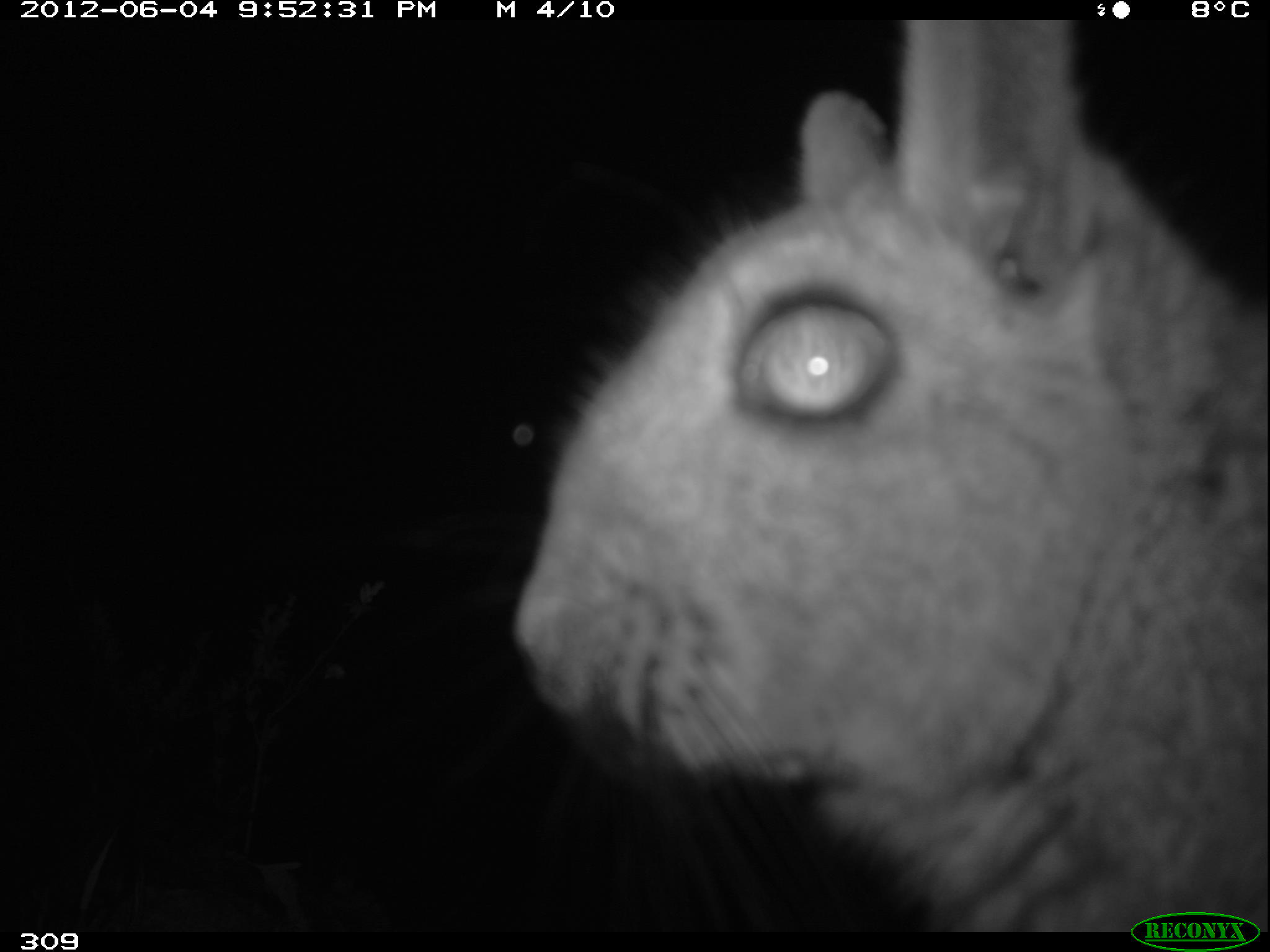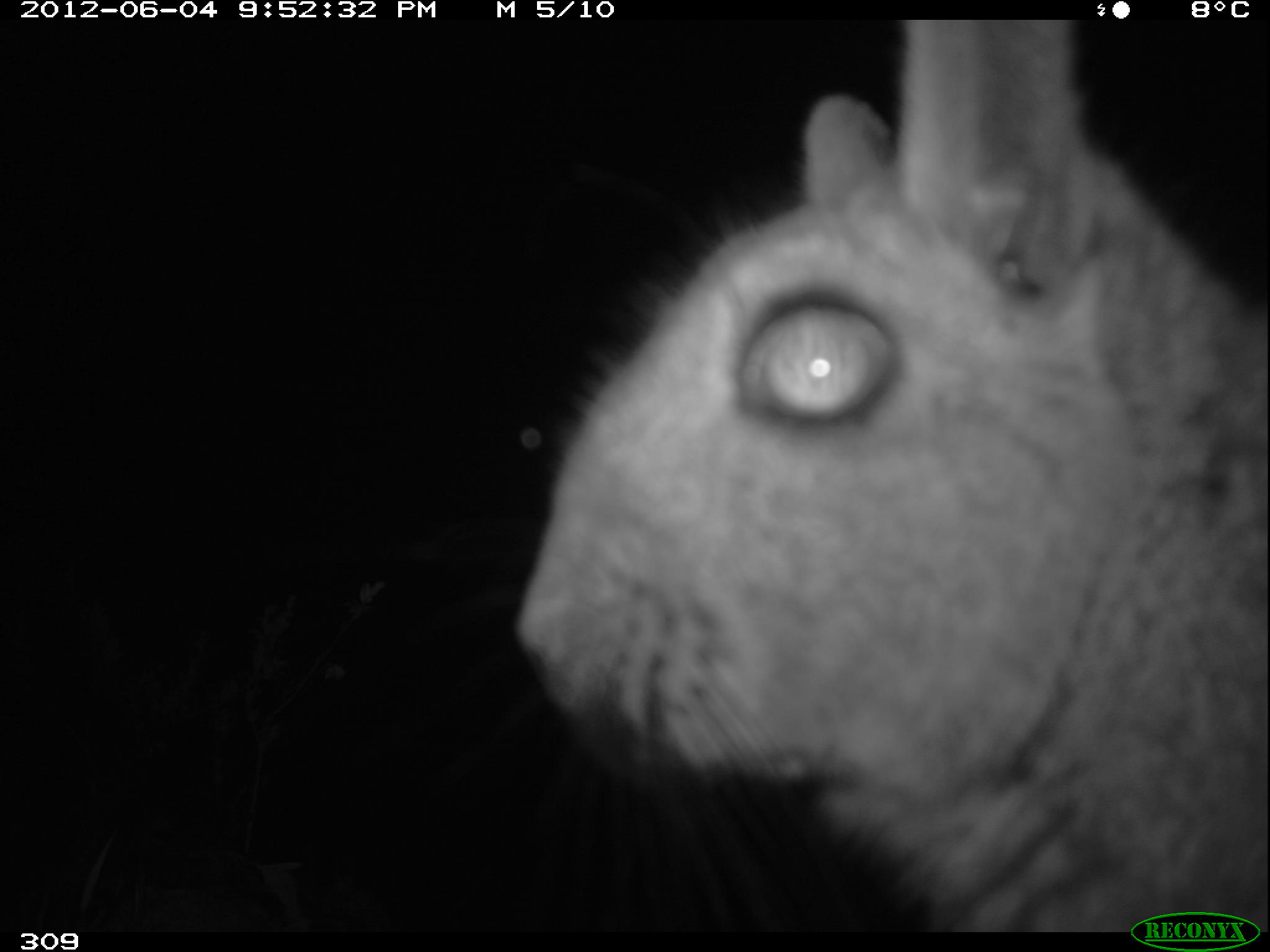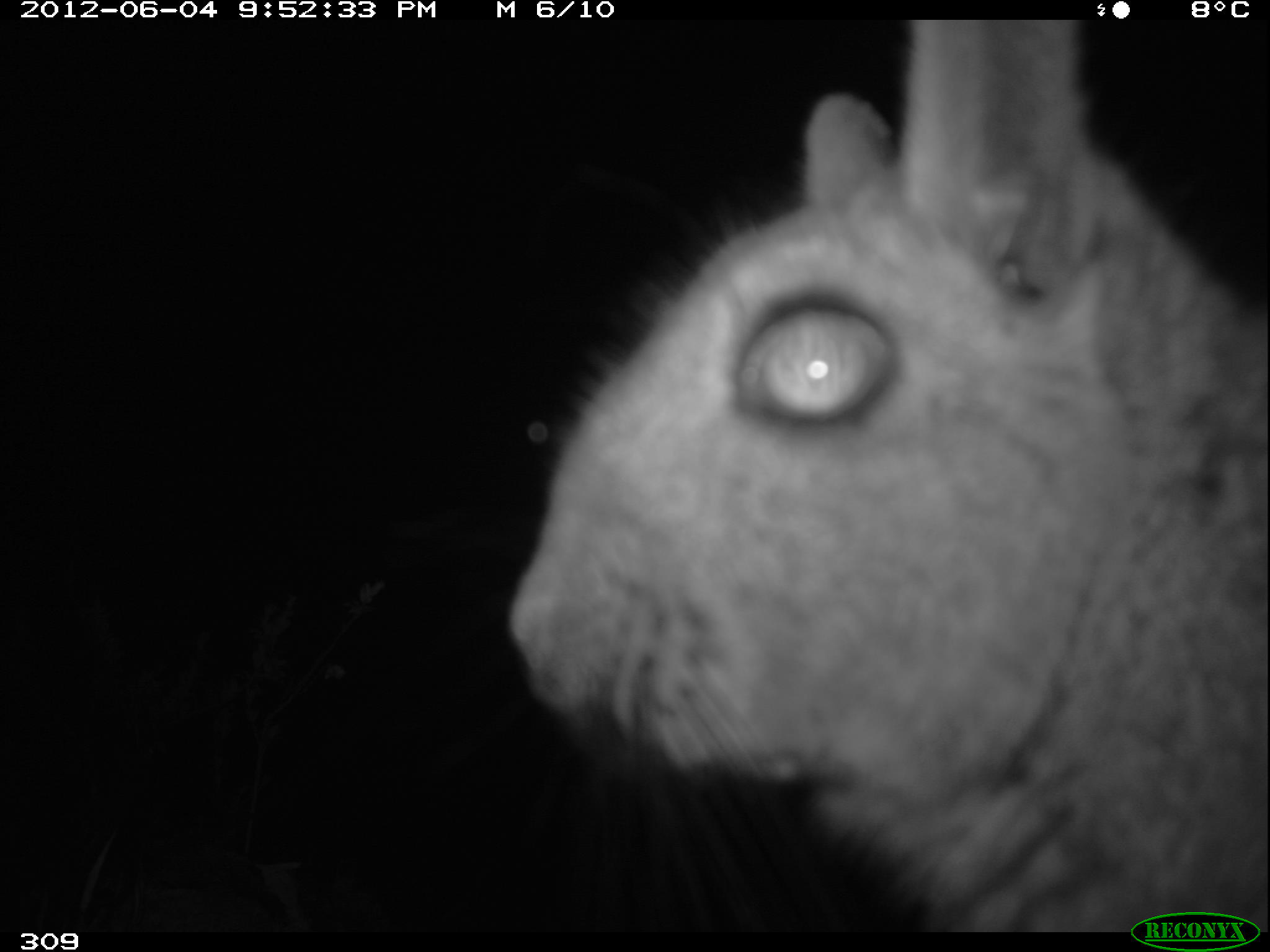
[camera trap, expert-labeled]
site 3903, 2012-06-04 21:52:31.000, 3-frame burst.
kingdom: Animalia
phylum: Chordata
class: Mammalia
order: Rodentia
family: Chinchillidae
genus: Lagidium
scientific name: Lagidium viscacia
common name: mountain viscacha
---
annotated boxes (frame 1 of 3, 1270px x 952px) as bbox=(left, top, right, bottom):
lagidium viscacia: bbox=(512, 17, 1268, 930)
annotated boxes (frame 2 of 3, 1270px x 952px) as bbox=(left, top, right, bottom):
lagidium viscacia: bbox=(506, 17, 1268, 928)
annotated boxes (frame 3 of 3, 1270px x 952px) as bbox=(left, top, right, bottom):
lagidium viscacia: bbox=(500, 19, 1269, 933)